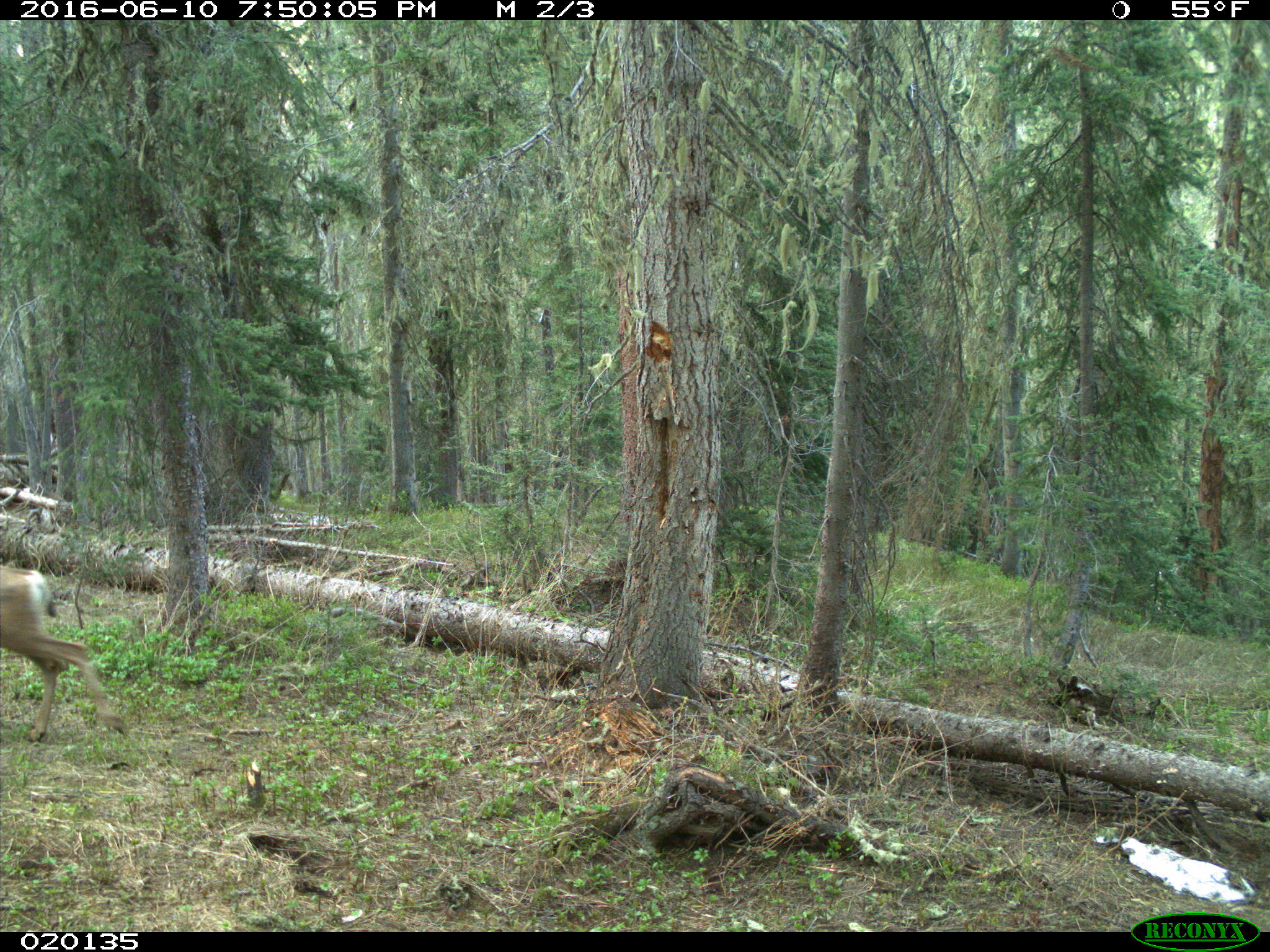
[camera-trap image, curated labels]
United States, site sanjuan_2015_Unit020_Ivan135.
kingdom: Animalia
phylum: Chordata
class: Mammalia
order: Artiodactyla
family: Cervidae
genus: Odocoileus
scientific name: Odocoileus hemionus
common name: mule deer